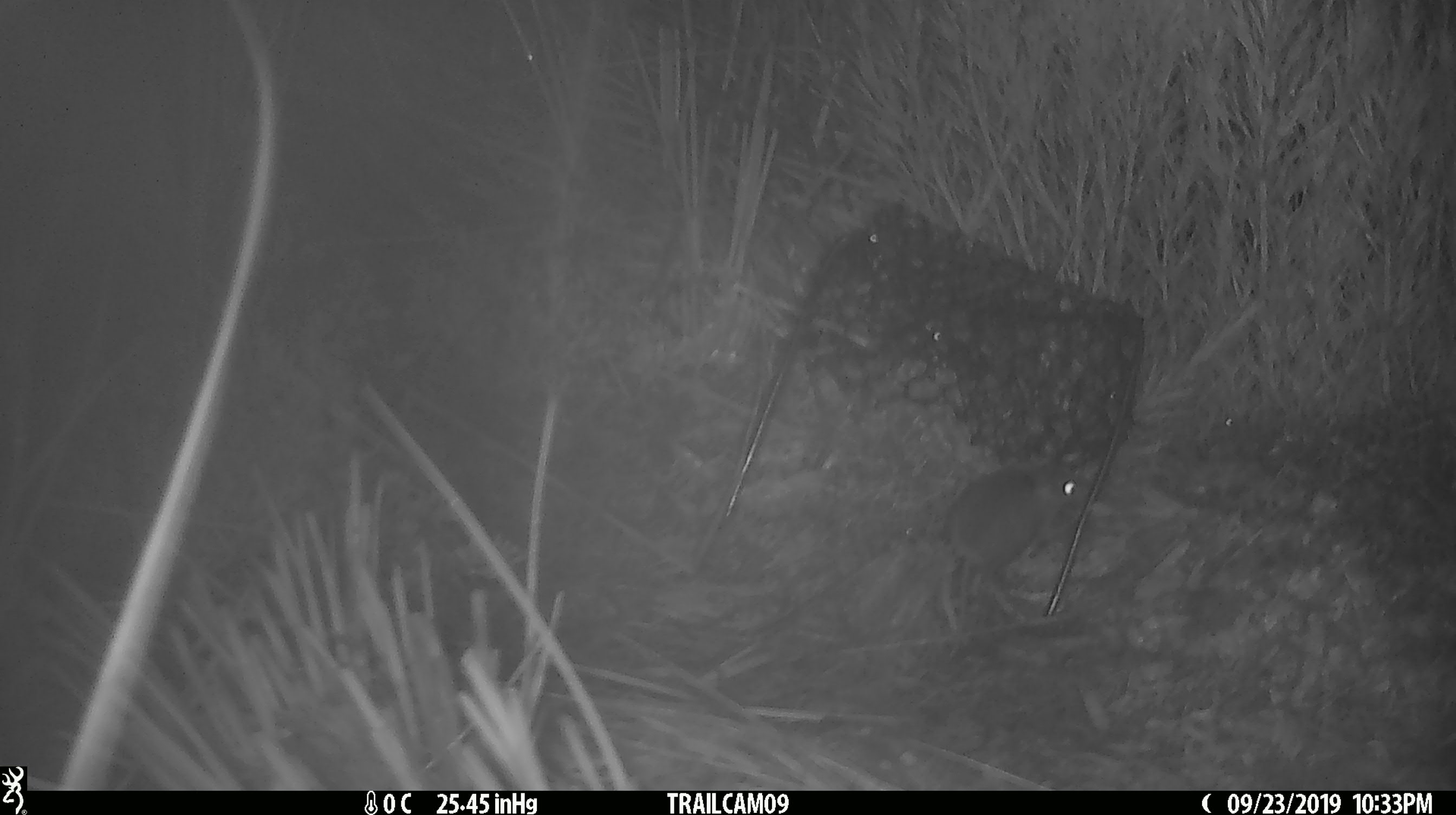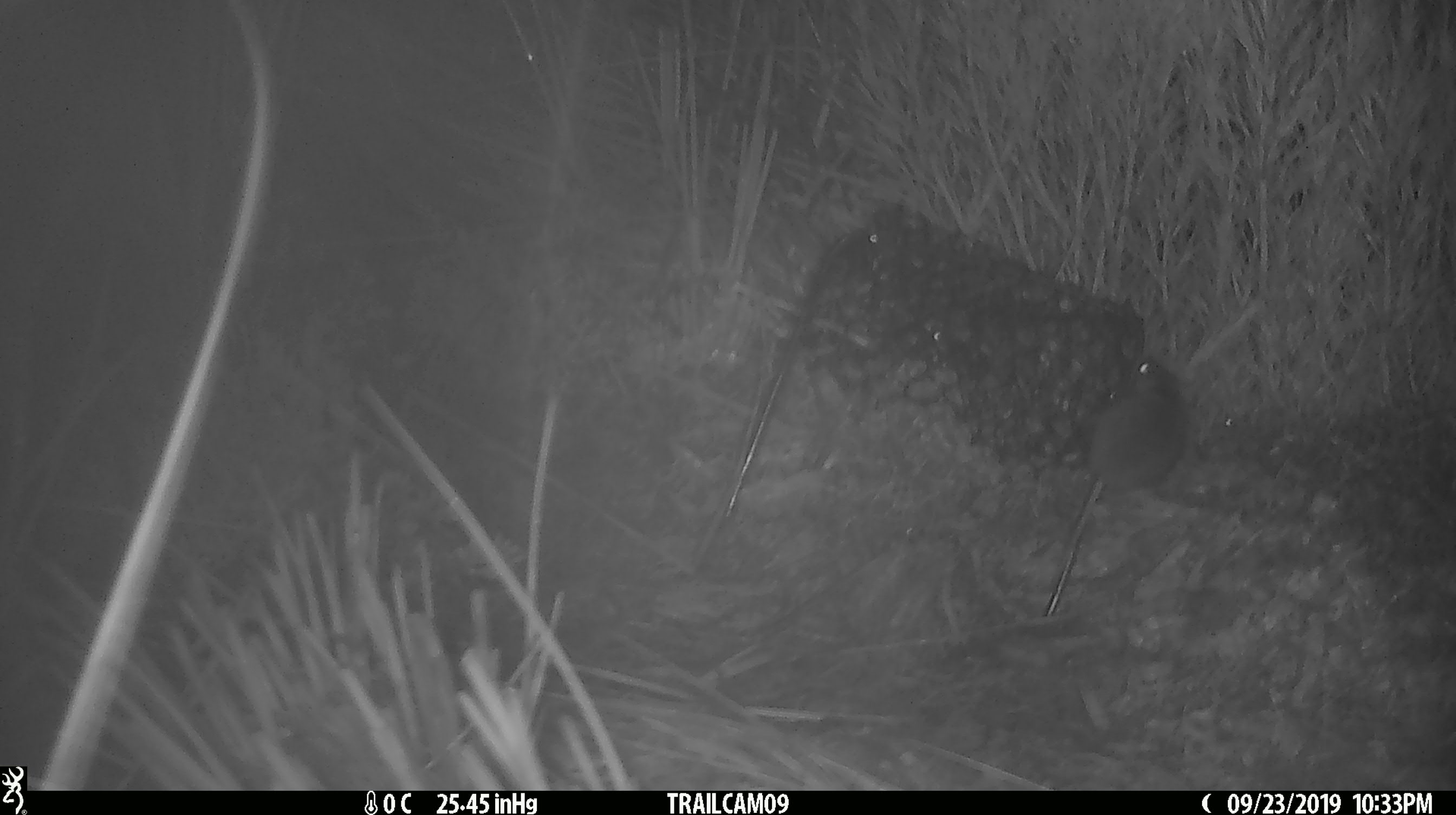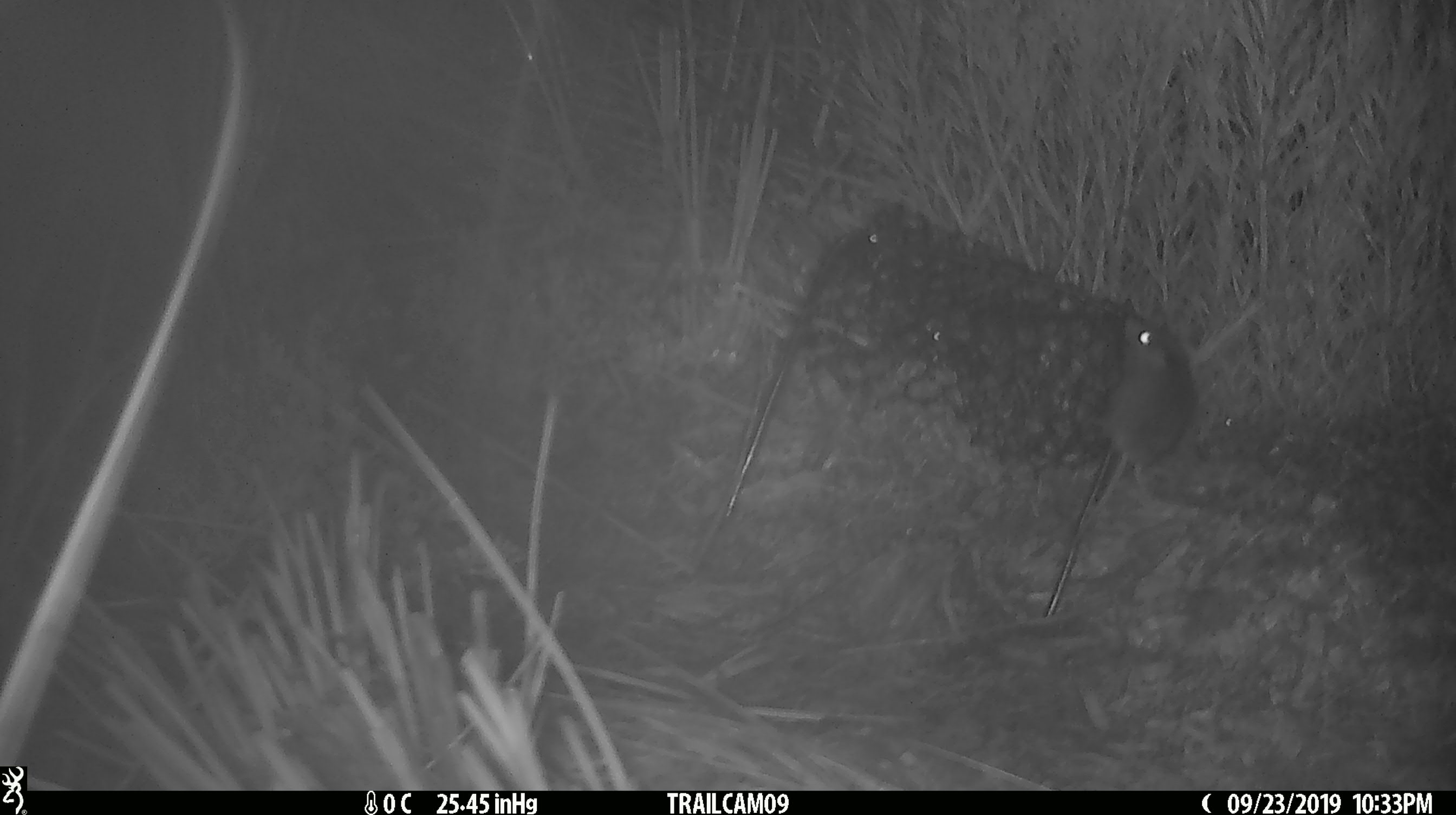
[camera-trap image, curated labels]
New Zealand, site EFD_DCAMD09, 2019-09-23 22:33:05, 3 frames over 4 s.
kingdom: Animalia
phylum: Chordata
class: Mammalia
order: Rodentia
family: Muridae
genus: Mus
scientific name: Mus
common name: mouse